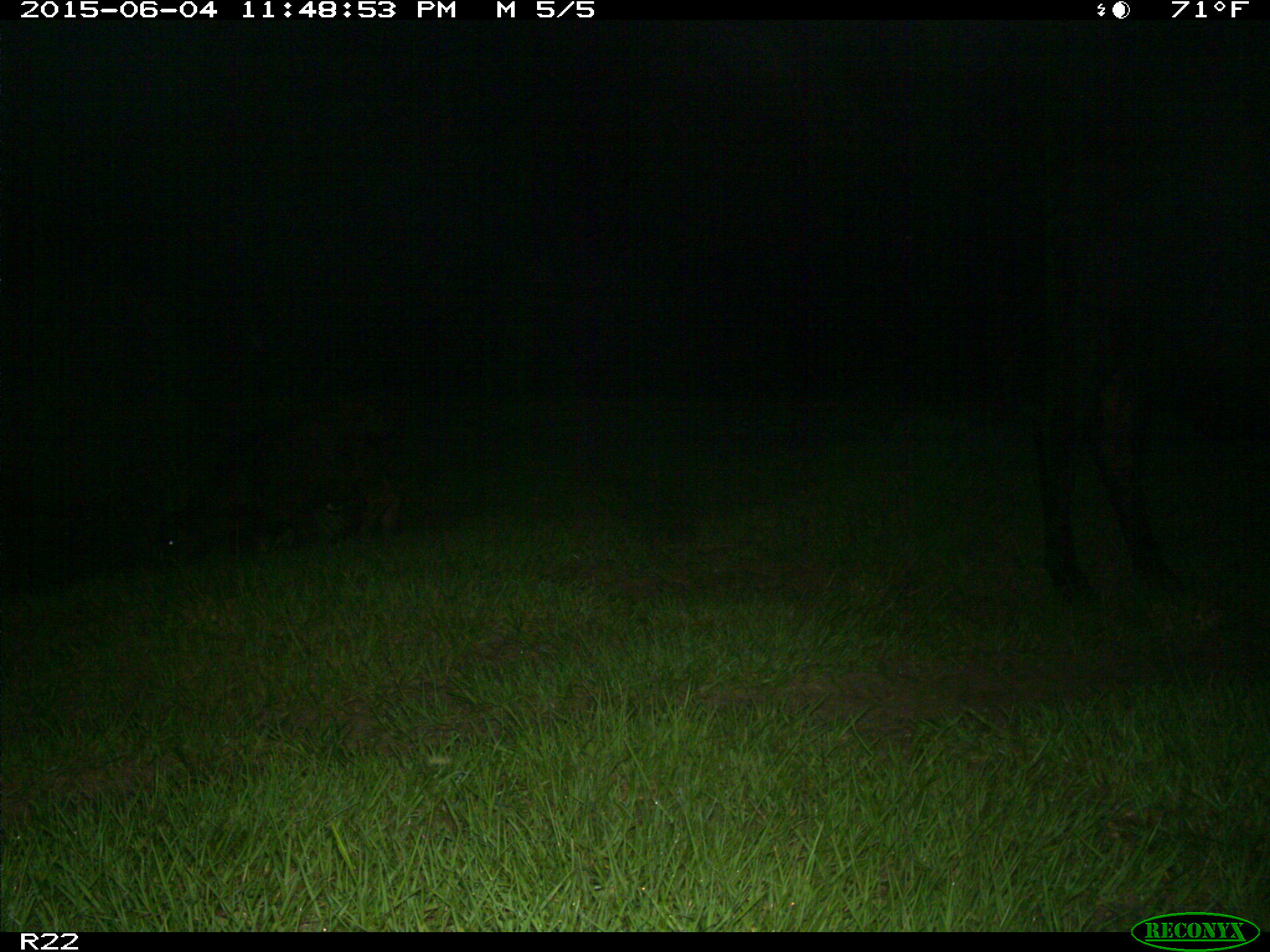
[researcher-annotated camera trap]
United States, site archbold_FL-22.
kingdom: Animalia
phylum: Chordata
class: Mammalia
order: Artiodactyla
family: Bovidae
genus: Bos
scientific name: Bos taurus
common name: domestic cow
Bos taurus (domestic cow).